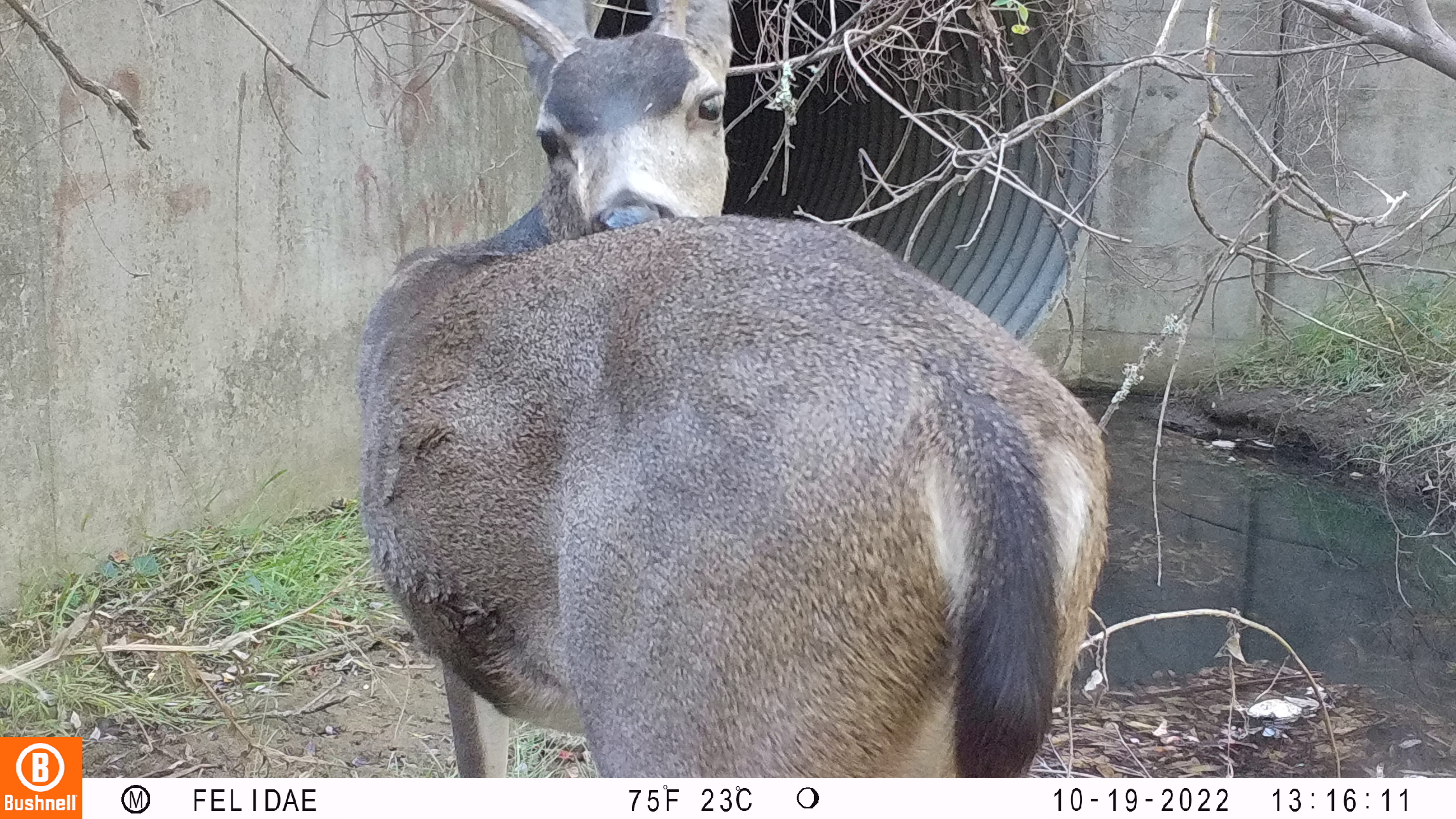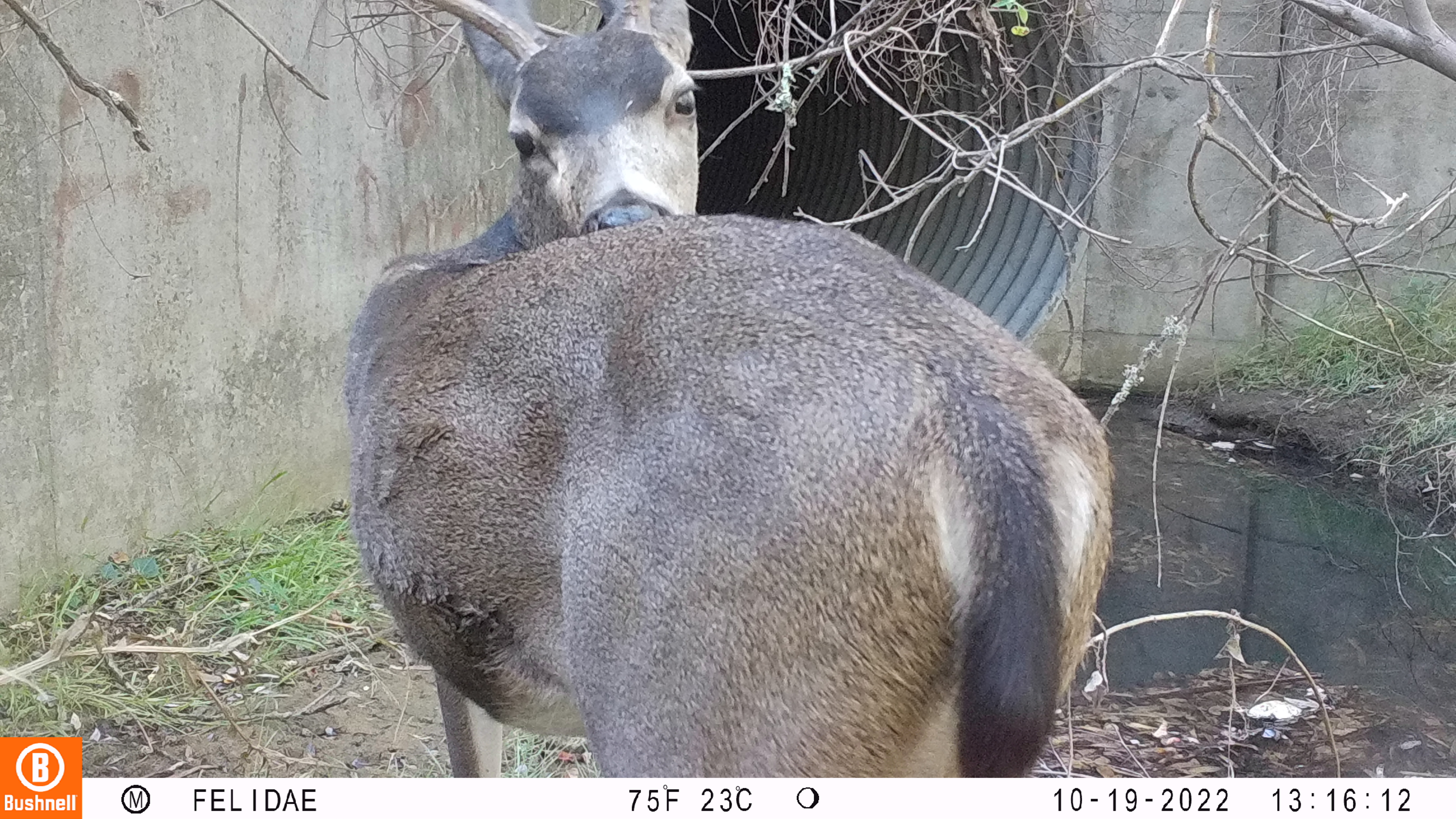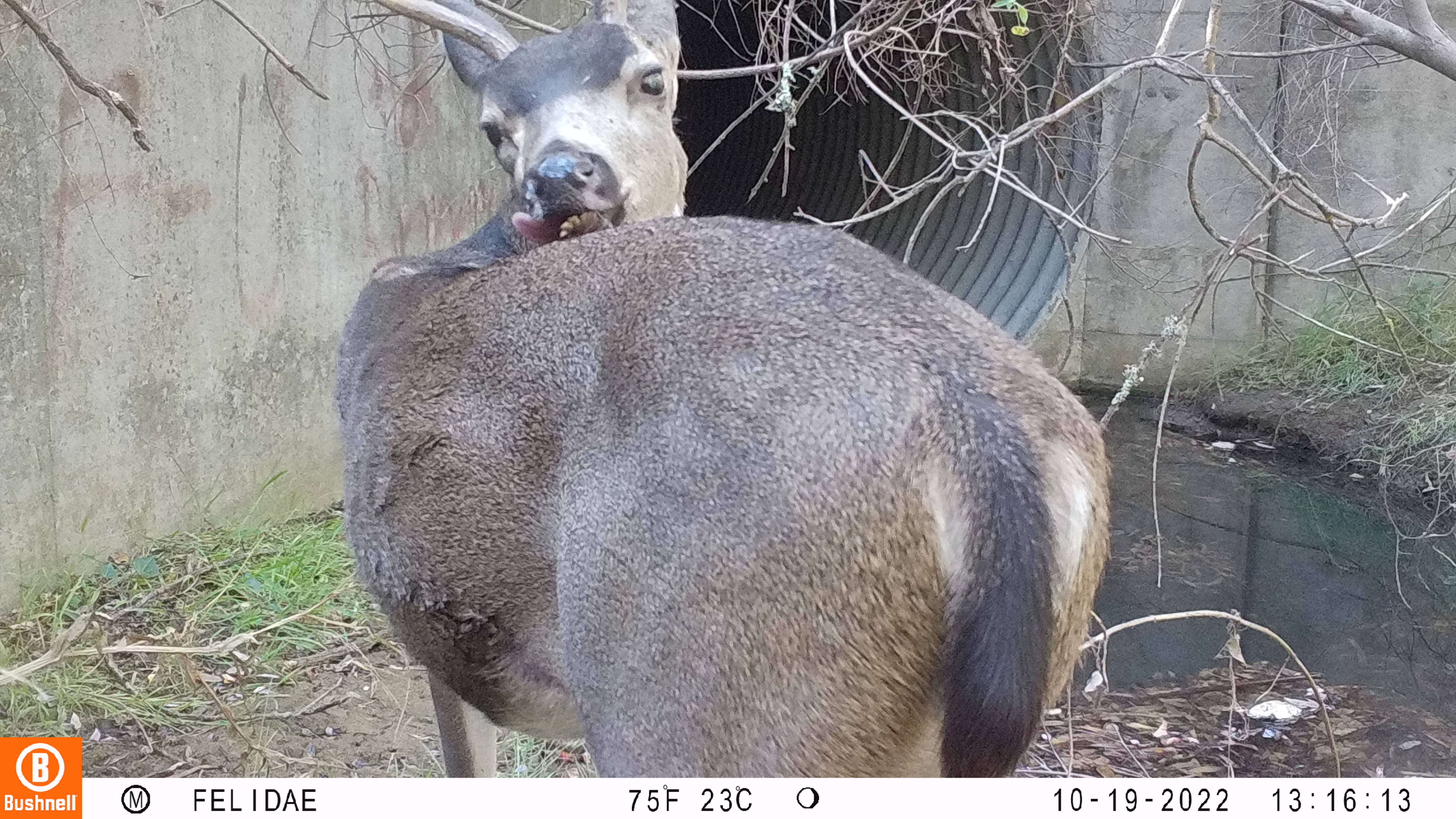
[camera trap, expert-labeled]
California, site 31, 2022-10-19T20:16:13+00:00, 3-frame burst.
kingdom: Animalia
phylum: Chordata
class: Mammalia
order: Artiodactyla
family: Cervidae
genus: Odocoileus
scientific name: Odocoileus hemionus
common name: mule deer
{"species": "mule deer (Odocoileus hemionus)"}